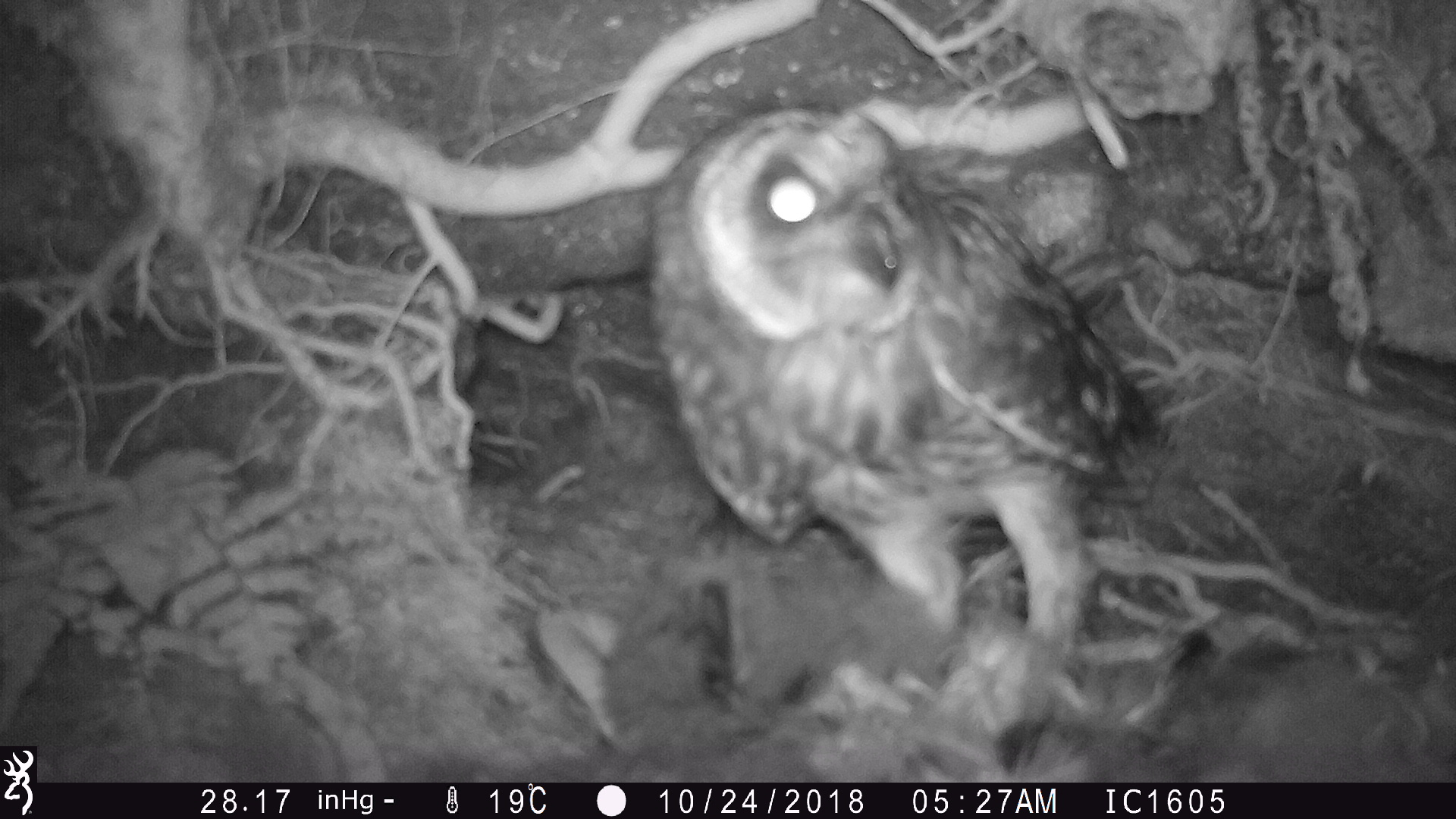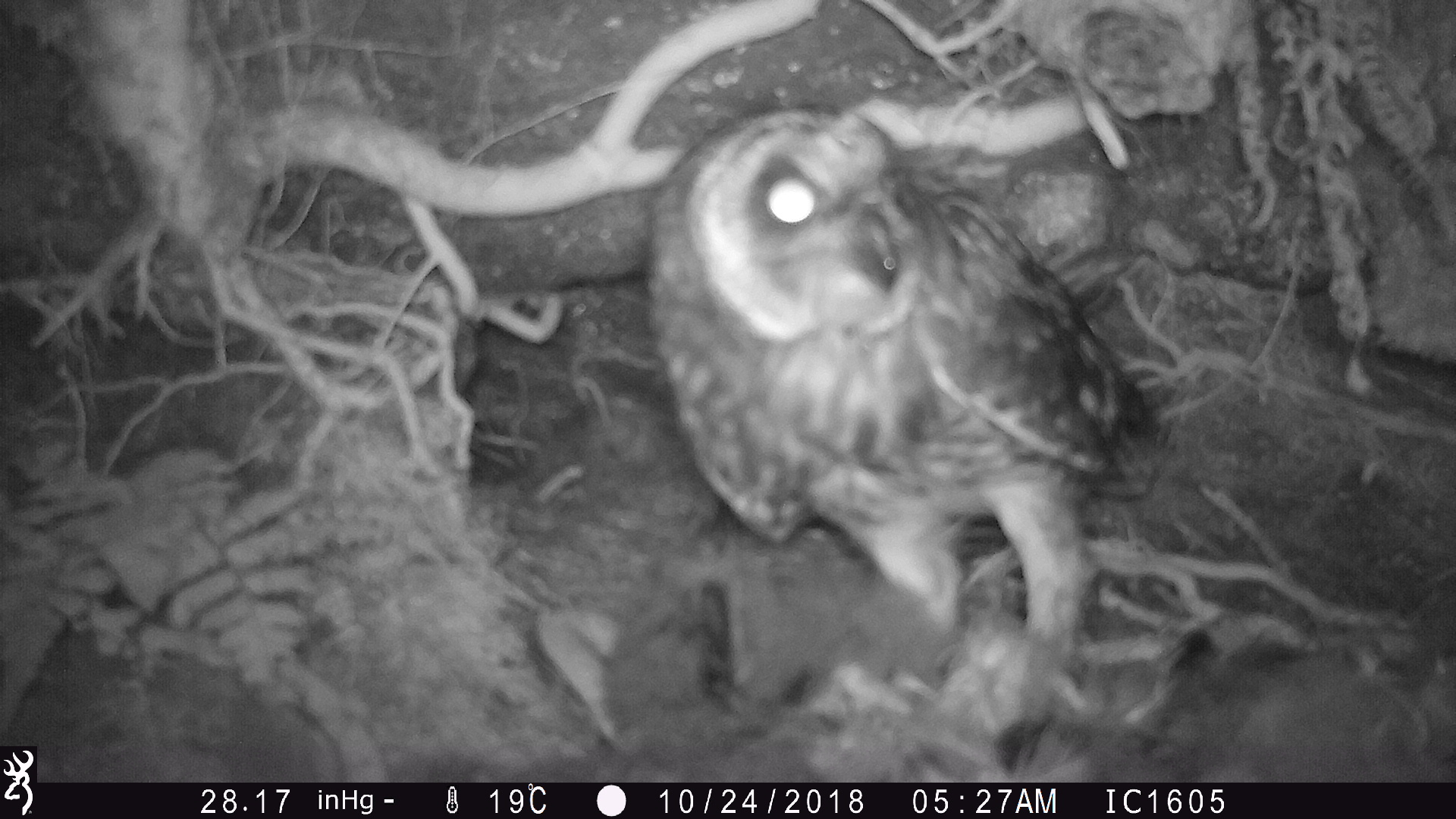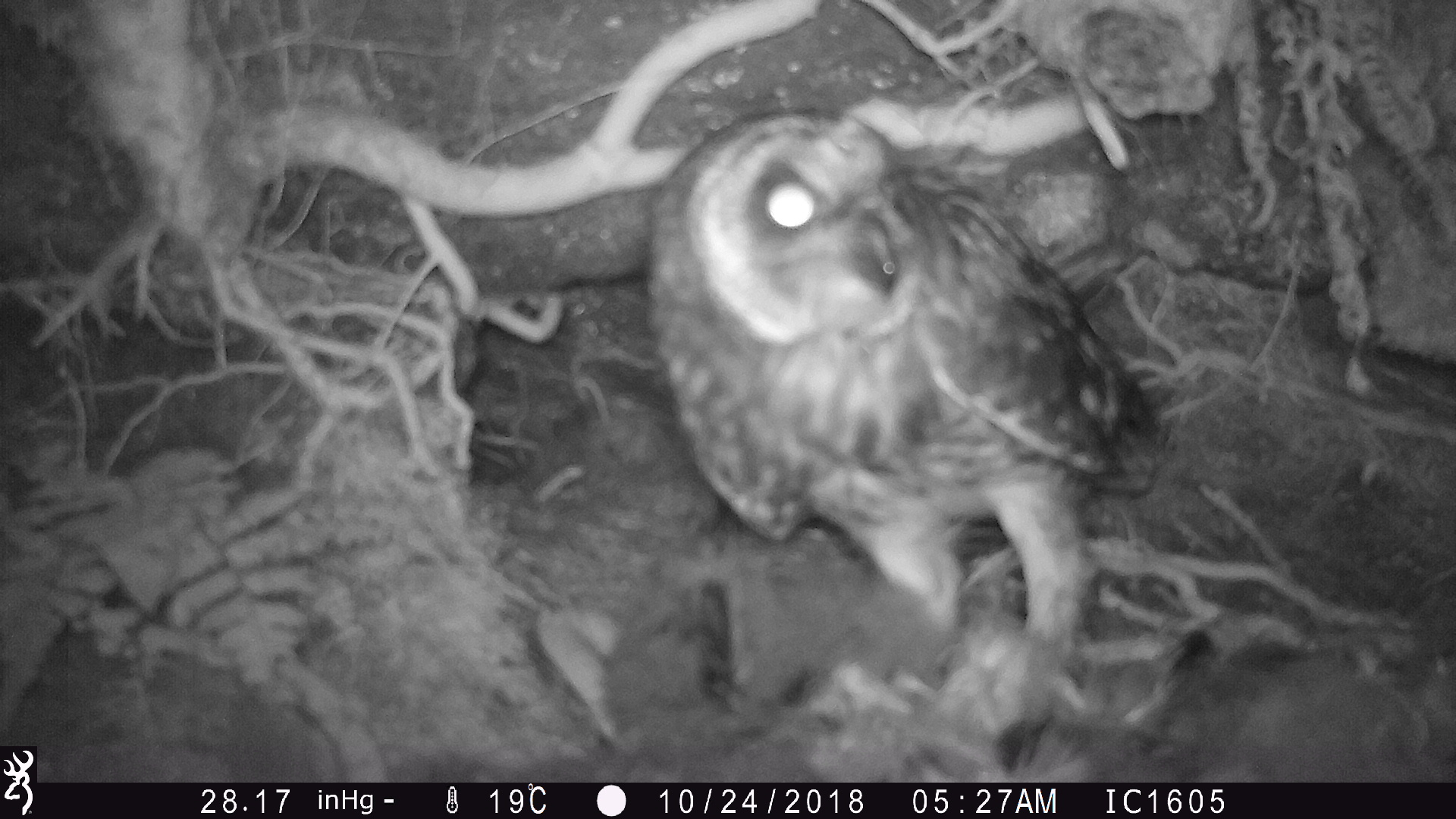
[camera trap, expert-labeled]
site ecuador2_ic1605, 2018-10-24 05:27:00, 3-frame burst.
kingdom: Animalia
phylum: Chordata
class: Aves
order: Strigiformes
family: Strigidae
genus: Asio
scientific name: Asio flammeus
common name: short-eared owl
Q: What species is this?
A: Short-eared owl (Asio flammeus).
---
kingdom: Animalia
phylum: Chordata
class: Aves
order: Procellariiformes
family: Procellariidae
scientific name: Procellariidae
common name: petrel chick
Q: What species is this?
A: Petrel chick (Procellariidae).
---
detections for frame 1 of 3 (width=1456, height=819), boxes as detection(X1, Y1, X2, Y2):
short-eared owl: detection(639, 90, 1160, 667)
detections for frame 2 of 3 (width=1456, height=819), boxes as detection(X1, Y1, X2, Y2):
petrel chick: detection(521, 587, 1456, 780)
short-eared owl: detection(629, 77, 1178, 689)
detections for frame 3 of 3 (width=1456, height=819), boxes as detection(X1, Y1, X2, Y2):
petrel chick: detection(519, 586, 1456, 783)
short-eared owl: detection(629, 99, 1184, 672)